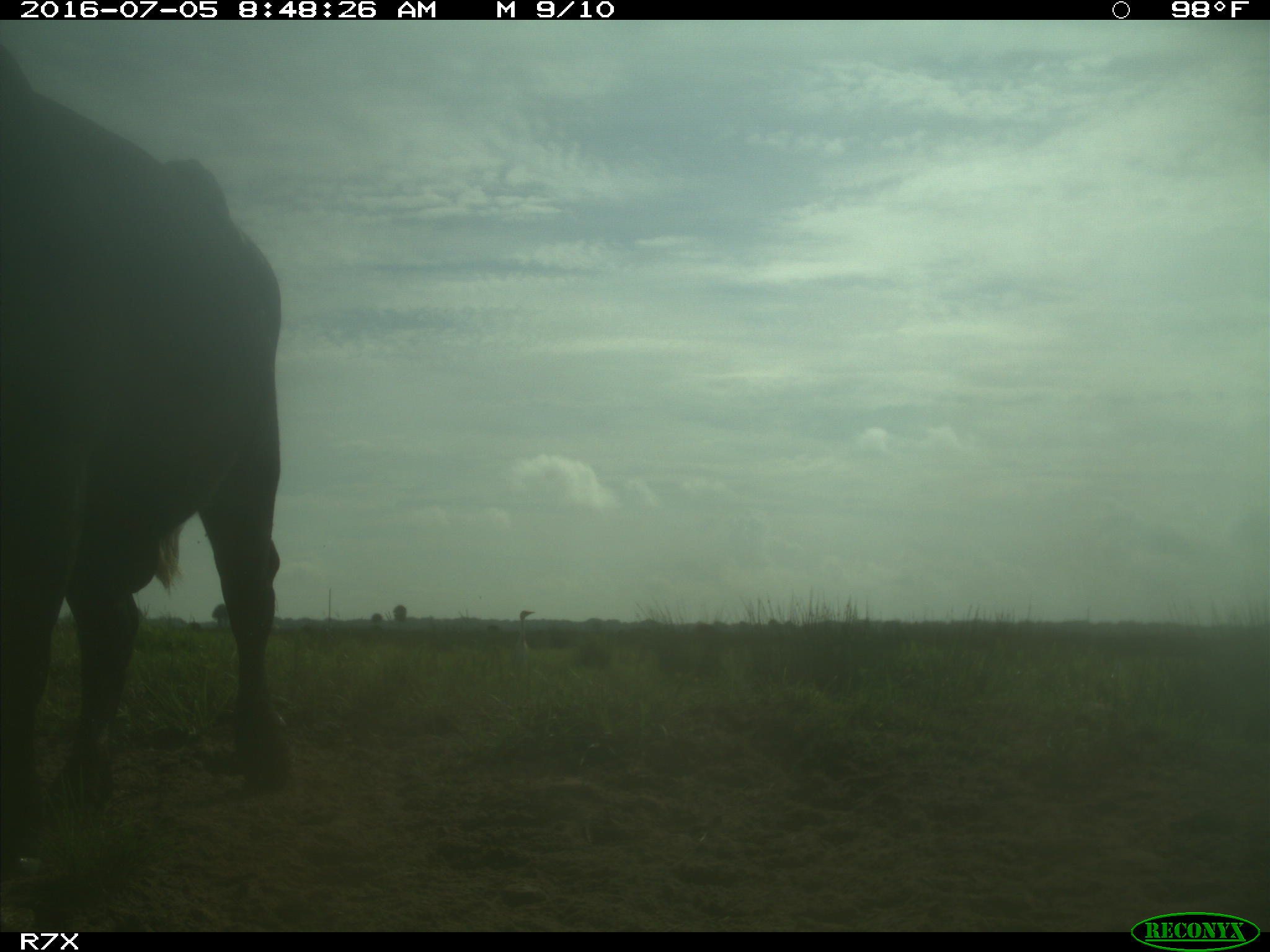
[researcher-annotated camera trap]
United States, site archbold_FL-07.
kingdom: Animalia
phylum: Chordata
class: Mammalia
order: Artiodactyla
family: Bovidae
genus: Bos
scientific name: Bos taurus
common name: domestic cow